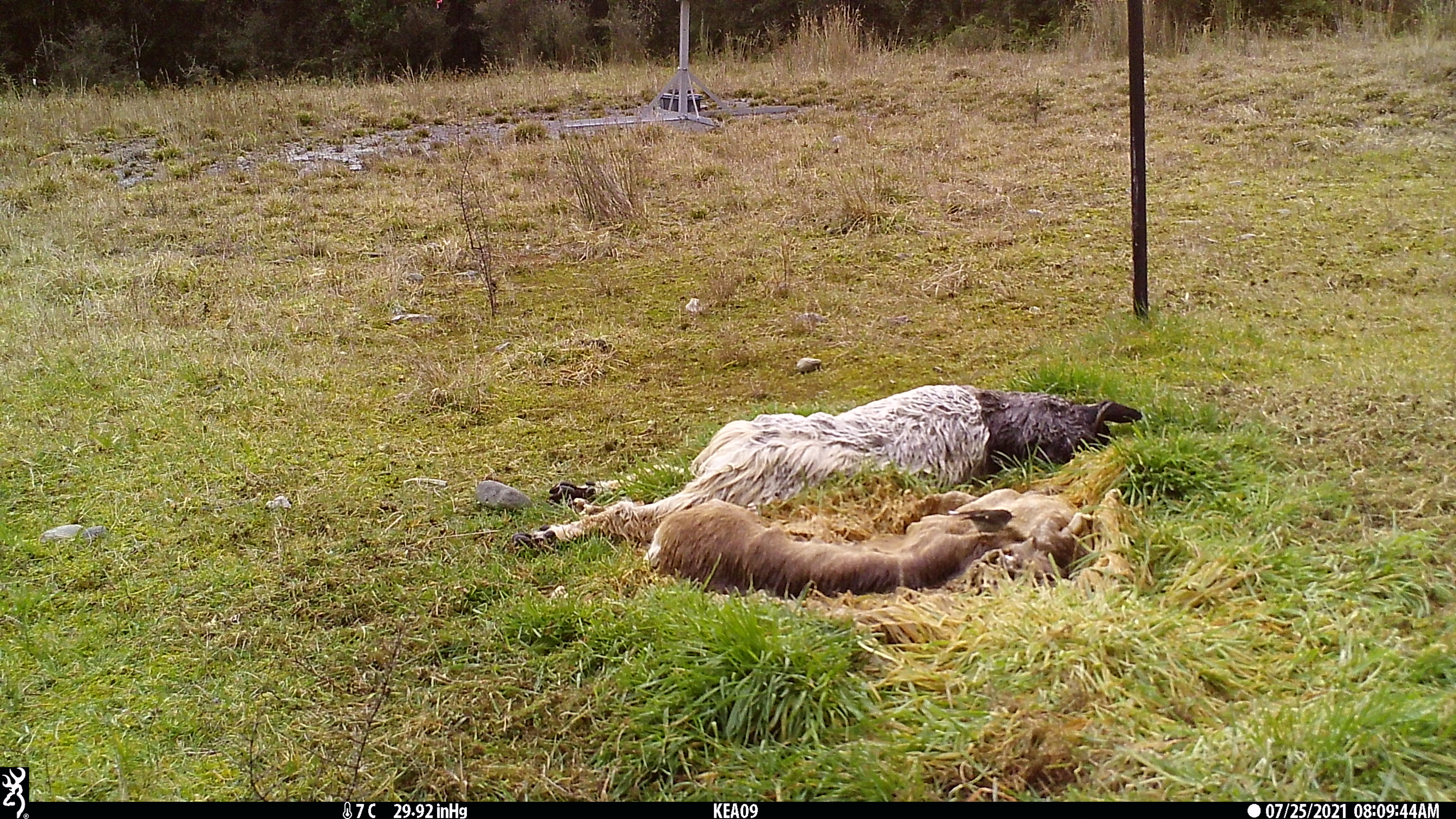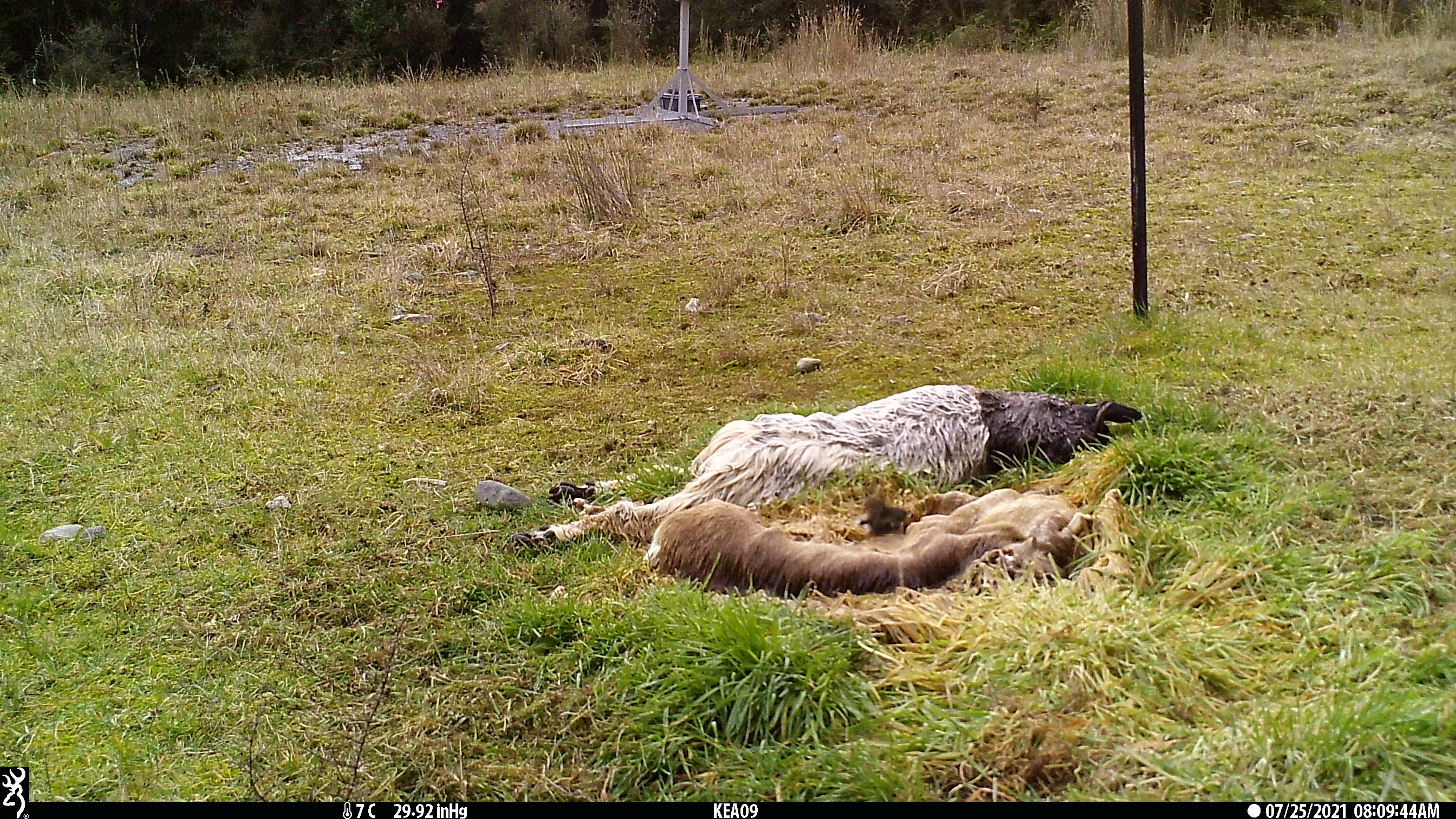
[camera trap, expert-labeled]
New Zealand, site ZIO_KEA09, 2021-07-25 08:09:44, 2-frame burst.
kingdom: Animalia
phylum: Chordata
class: Mammalia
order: Diprotodontia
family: Phalangeridae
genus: Trichosurus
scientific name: Trichosurus vulpecula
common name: common brushtail possum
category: possum